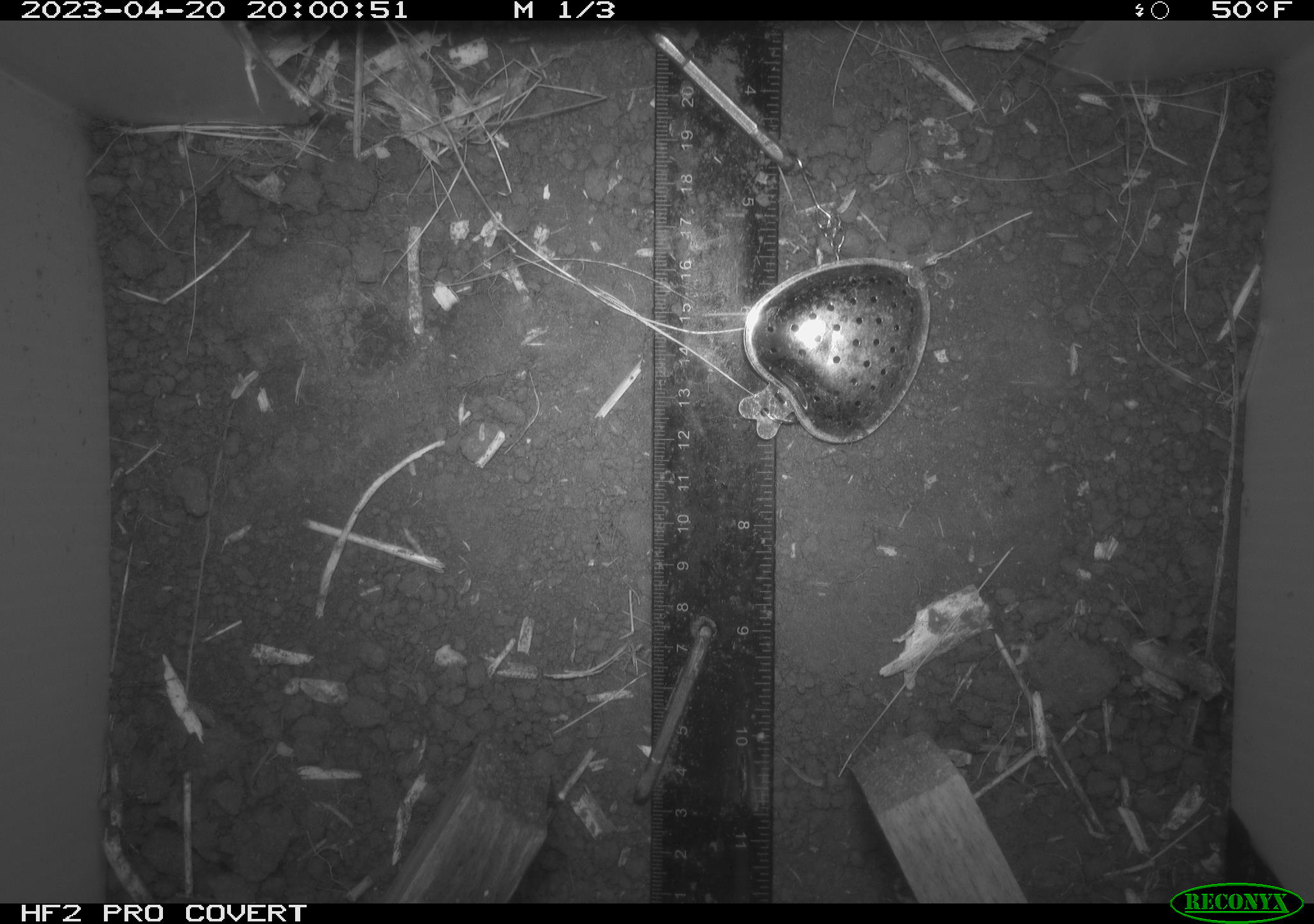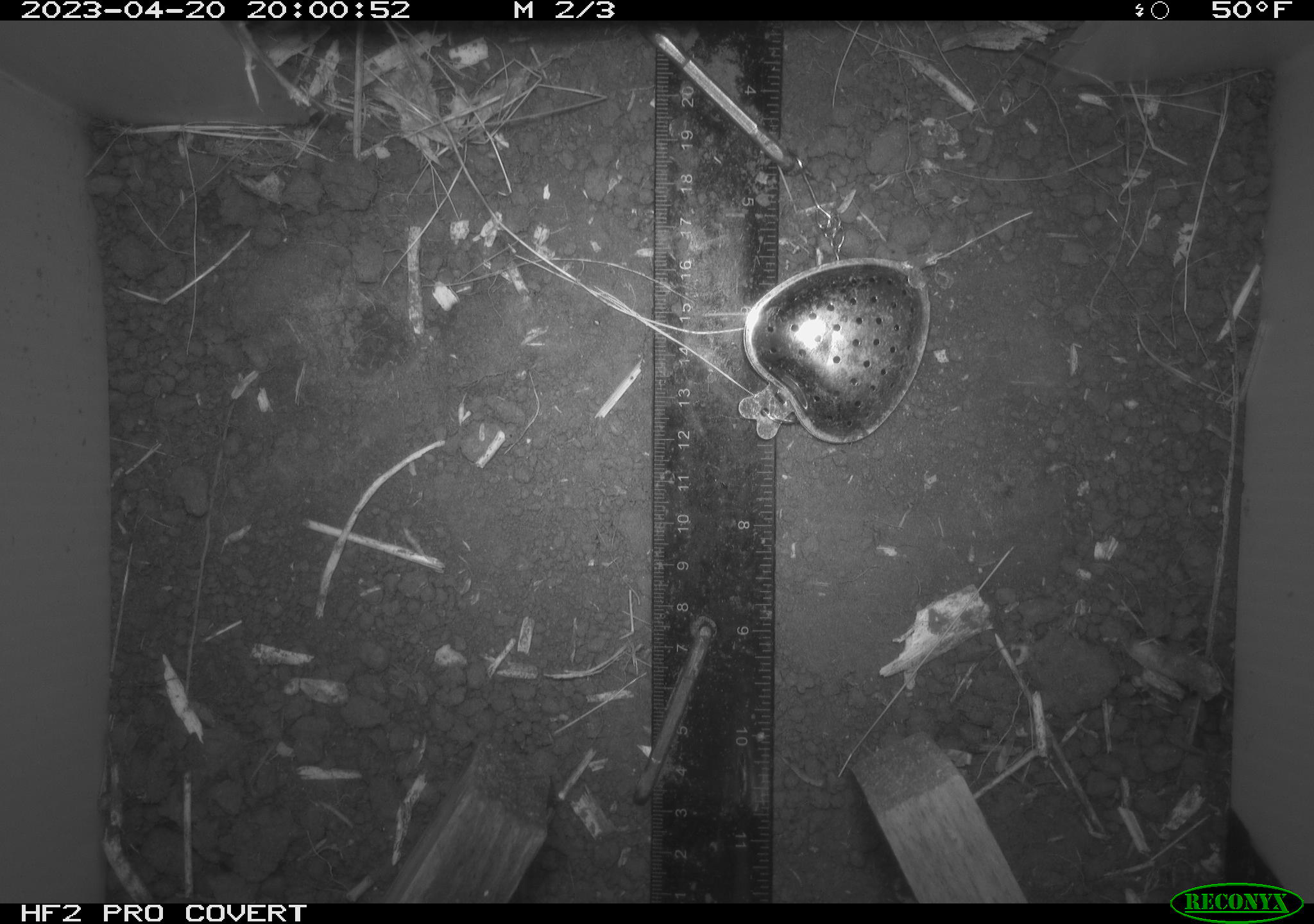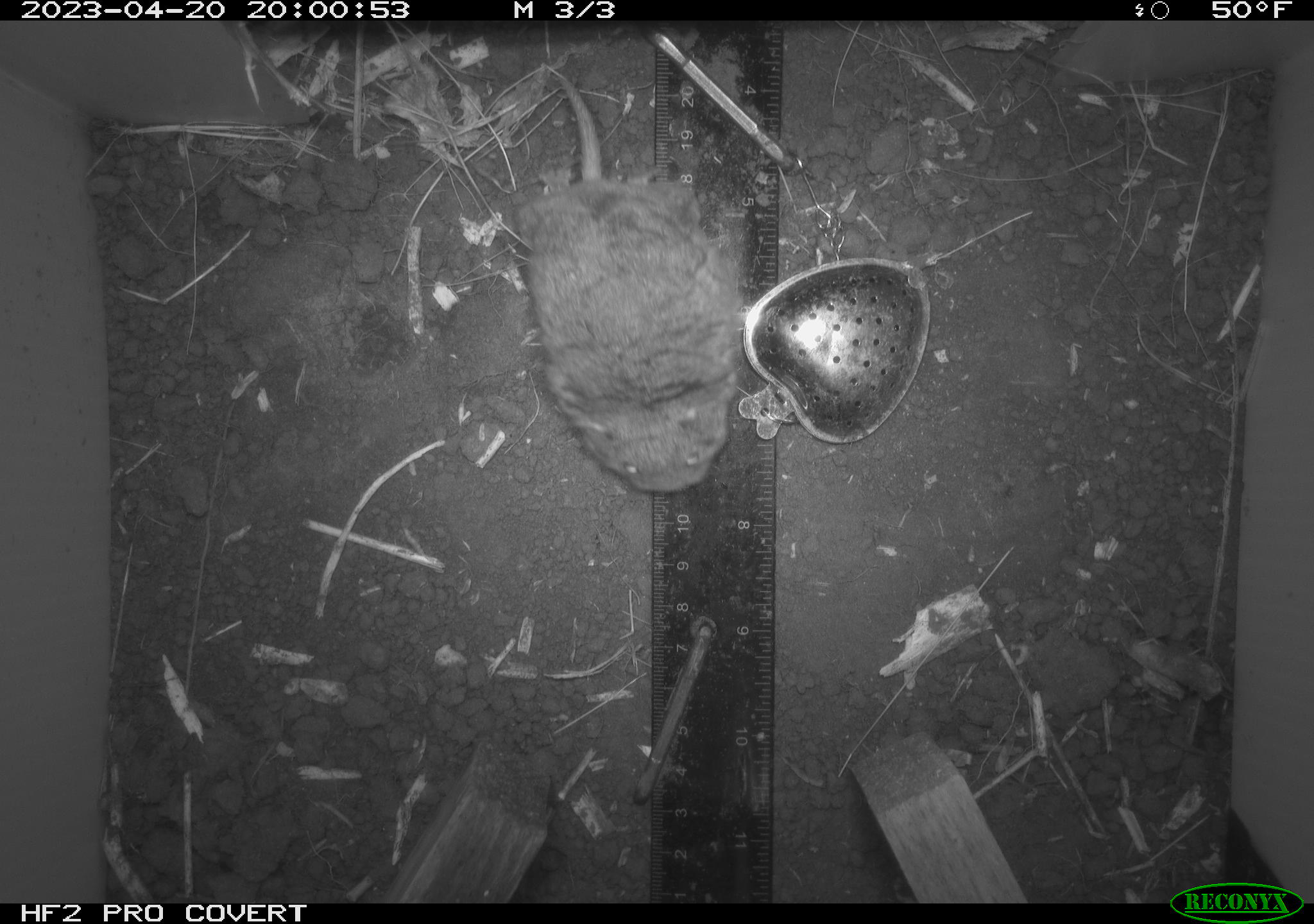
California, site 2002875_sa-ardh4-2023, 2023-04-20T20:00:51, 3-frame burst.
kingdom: Animalia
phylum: Chordata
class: Mammalia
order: Rodentia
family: Cricetidae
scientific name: Arvicolinae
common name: voles, lemmings, and muskrats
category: arvicolinae subfamily